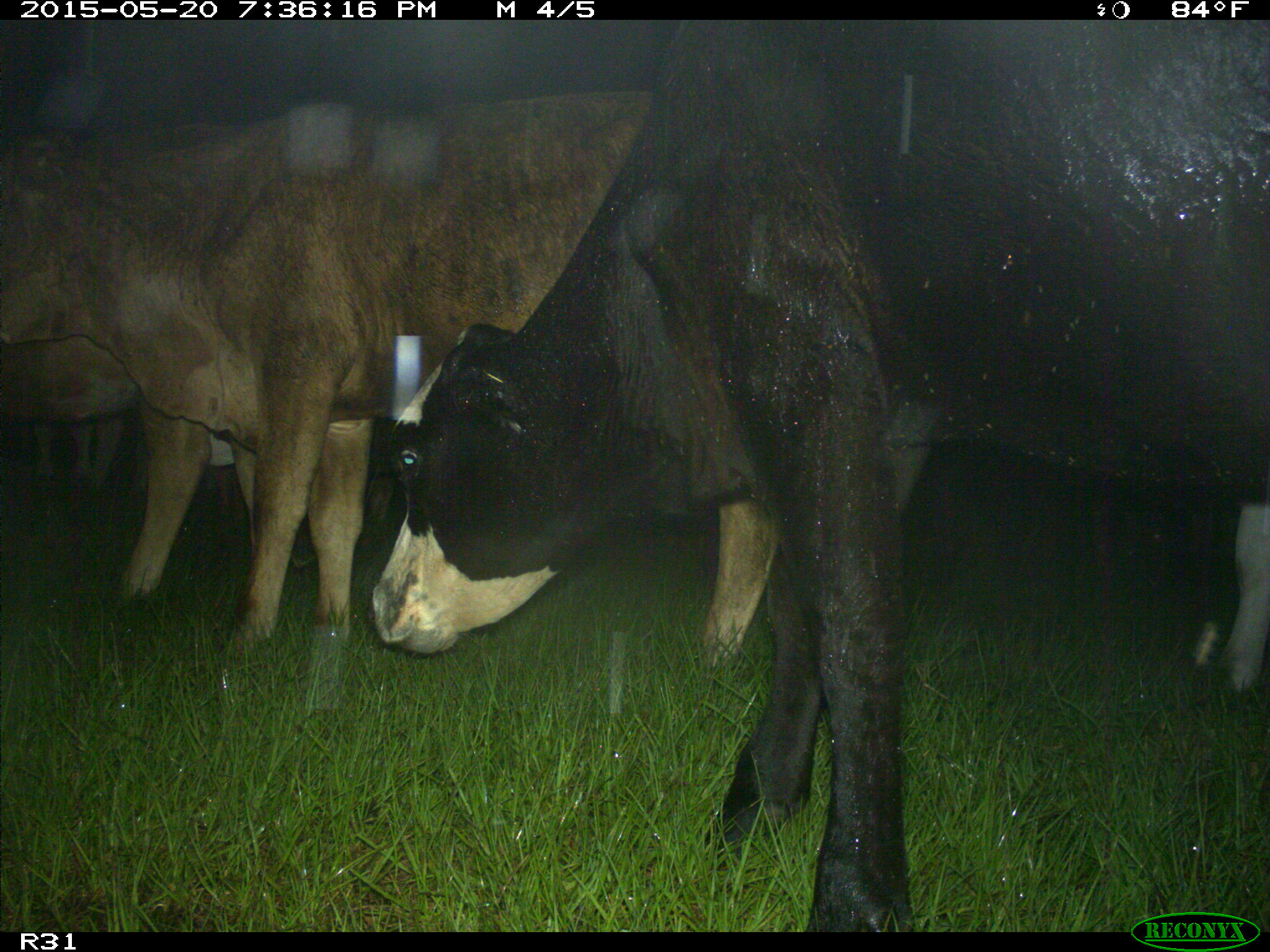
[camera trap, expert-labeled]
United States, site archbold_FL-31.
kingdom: Animalia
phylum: Chordata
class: Mammalia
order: Artiodactyla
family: Bovidae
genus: Bos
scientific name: Bos taurus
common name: domestic cow